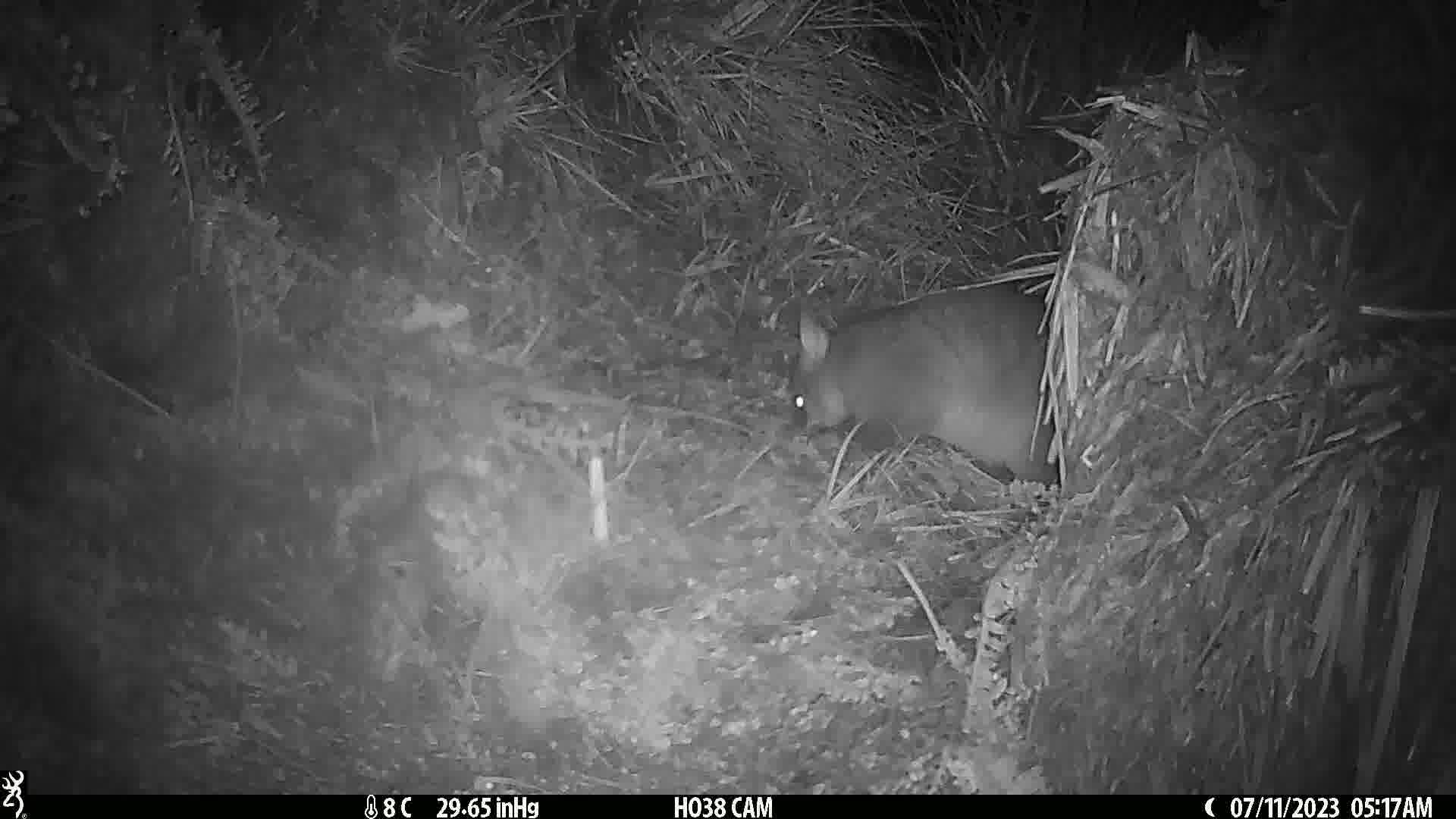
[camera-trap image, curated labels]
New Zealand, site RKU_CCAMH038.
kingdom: Animalia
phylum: Chordata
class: Mammalia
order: Diprotodontia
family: Phalangeridae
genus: Trichosurus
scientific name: Trichosurus vulpecula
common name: common brushtail possum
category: possum